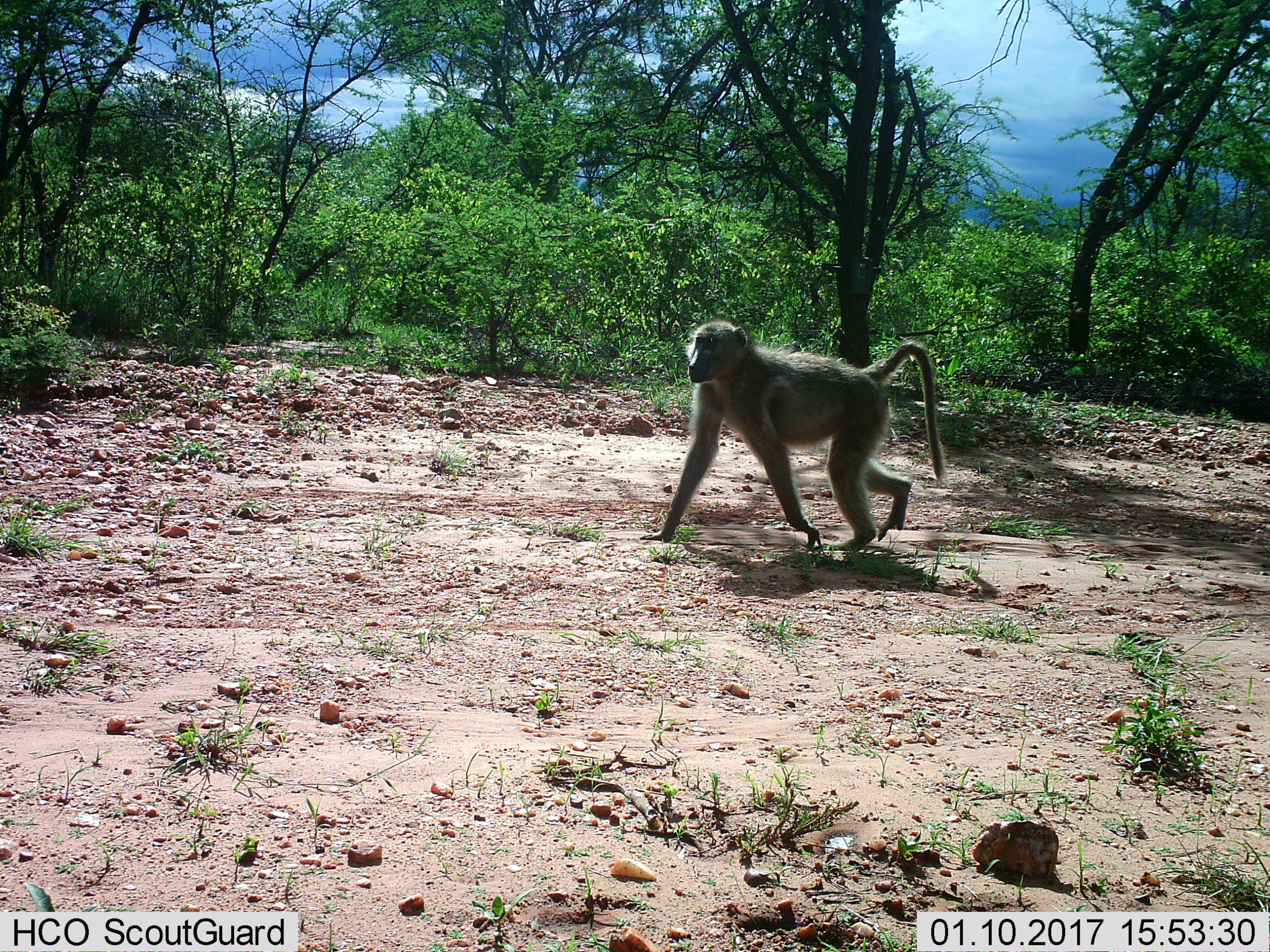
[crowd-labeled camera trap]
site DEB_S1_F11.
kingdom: Animalia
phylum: Chordata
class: Mammalia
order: Primates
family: Cercopithecidae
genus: Papio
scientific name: Papio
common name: baboon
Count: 1.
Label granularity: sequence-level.